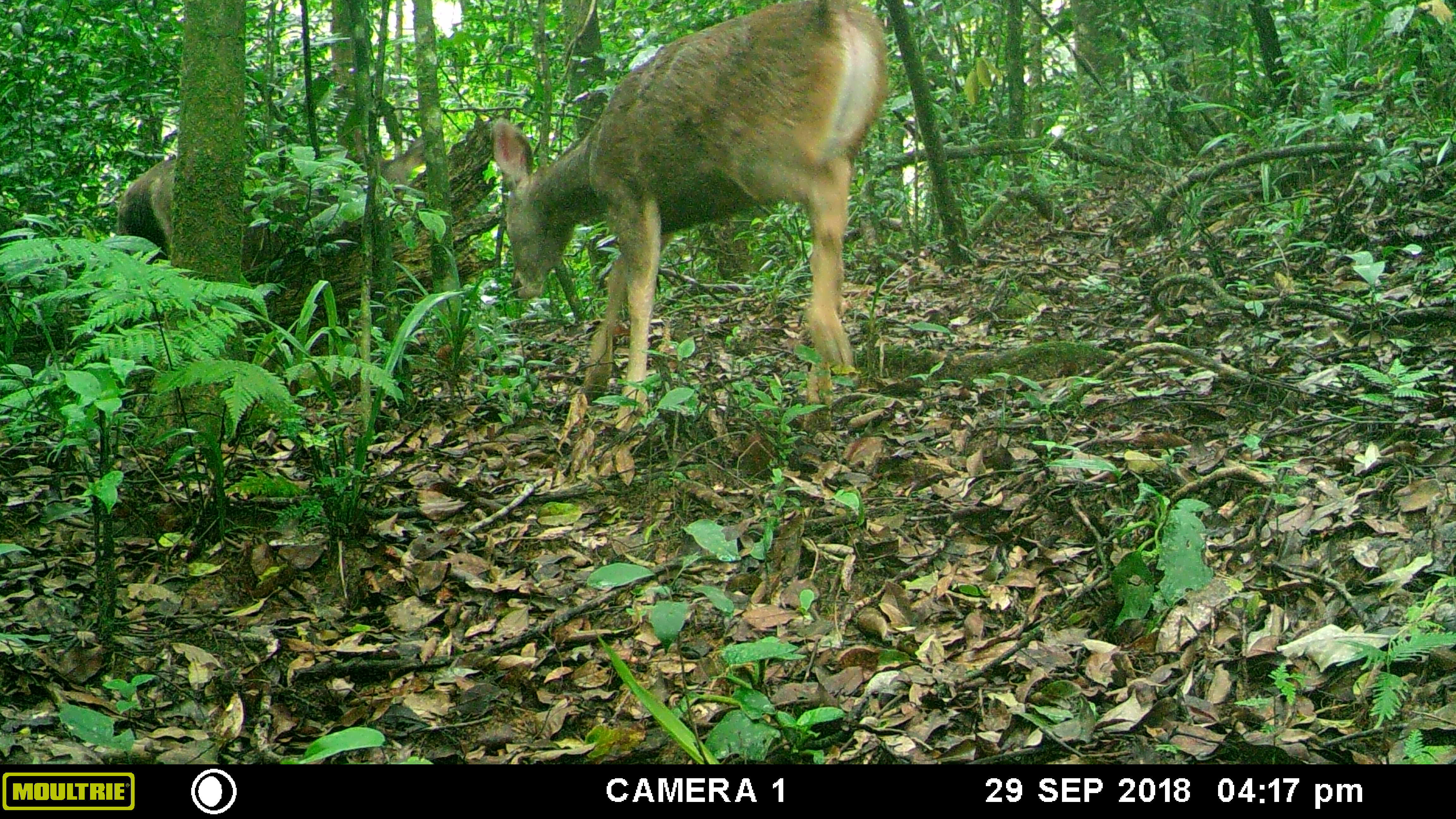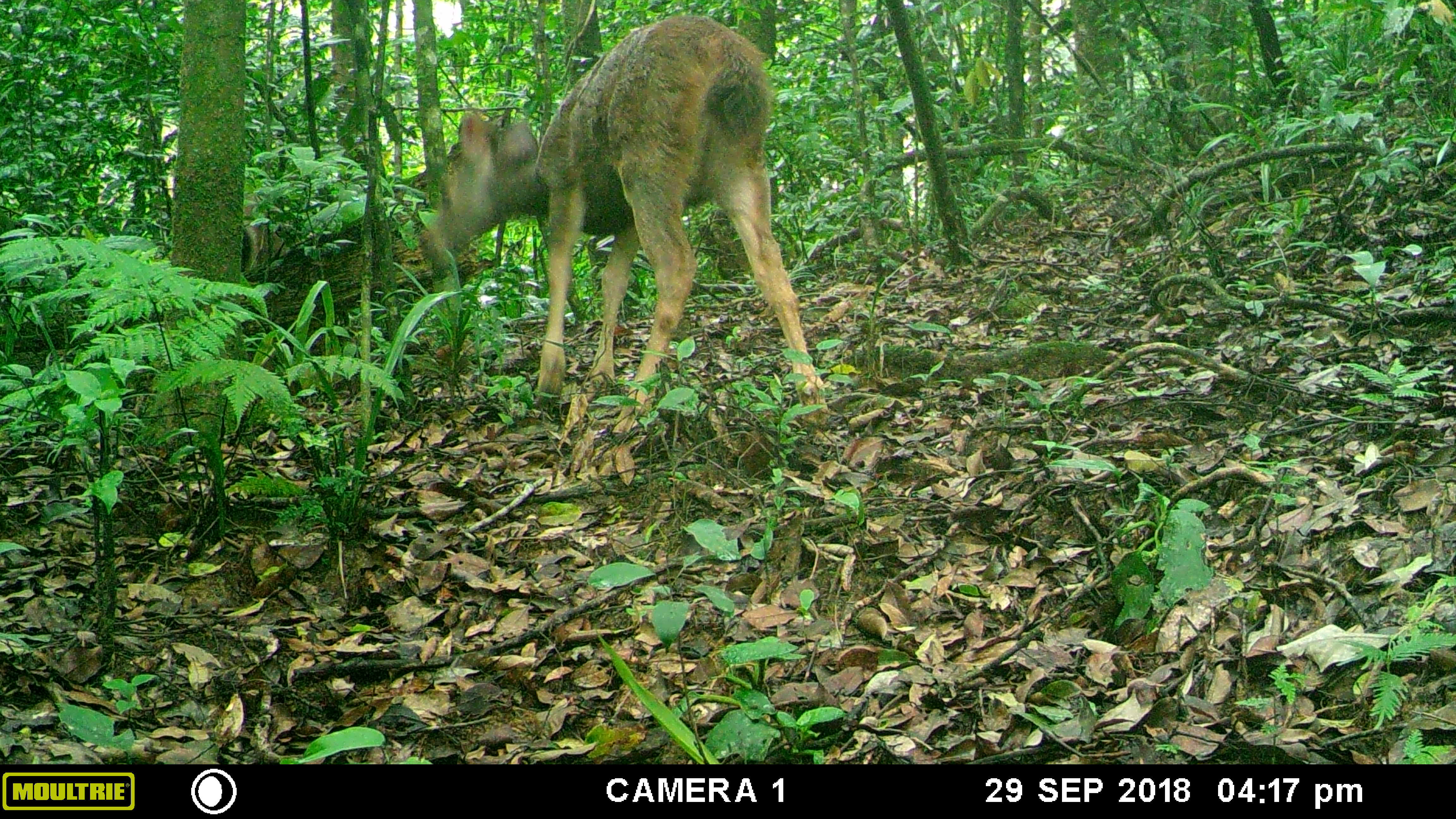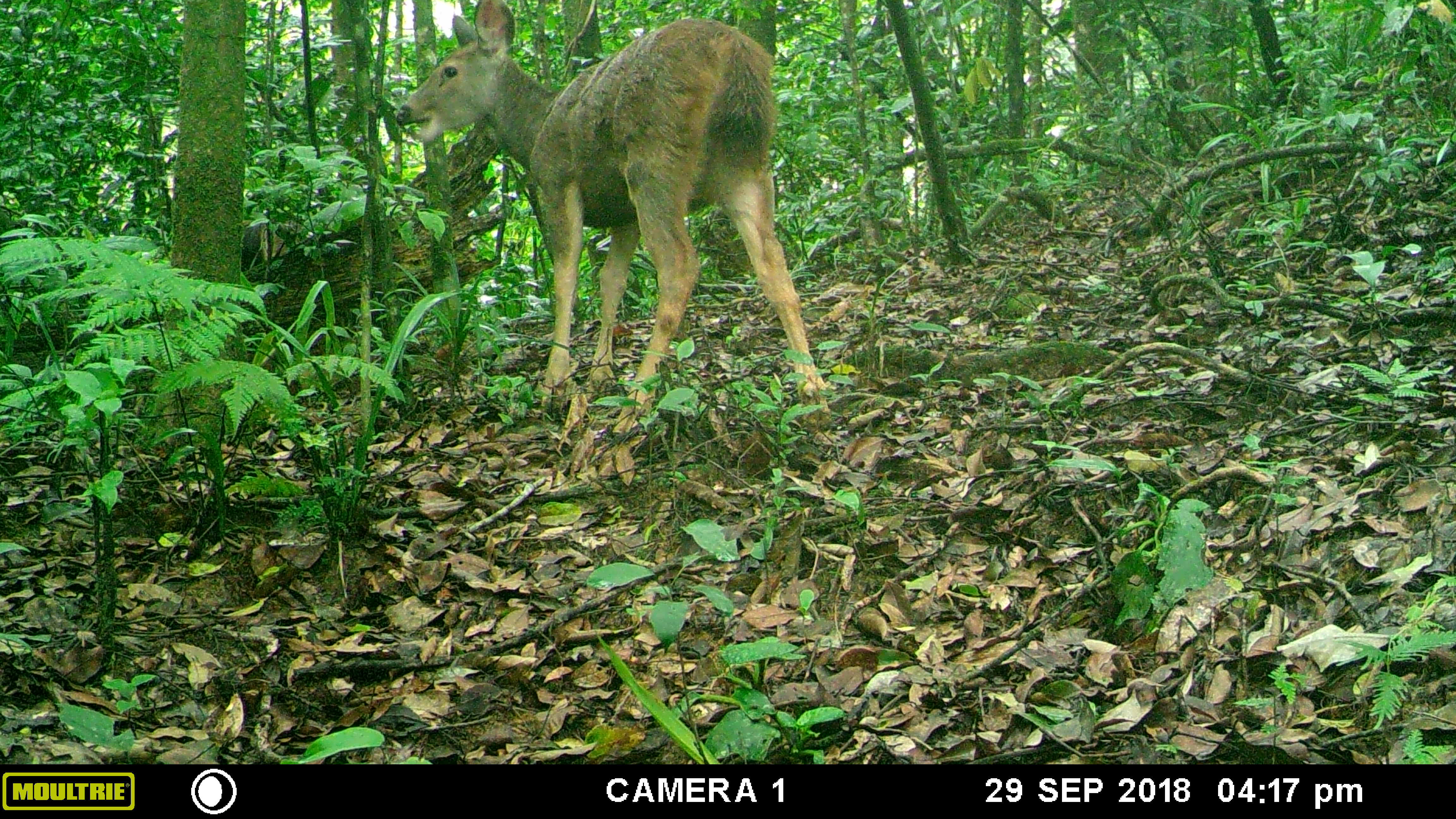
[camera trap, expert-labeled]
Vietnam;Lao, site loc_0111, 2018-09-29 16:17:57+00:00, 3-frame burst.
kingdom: Animalia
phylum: Chordata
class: Mammalia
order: Artiodactyla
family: Cervidae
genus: Rusa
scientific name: Rusa unicolor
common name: sambar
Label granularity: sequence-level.